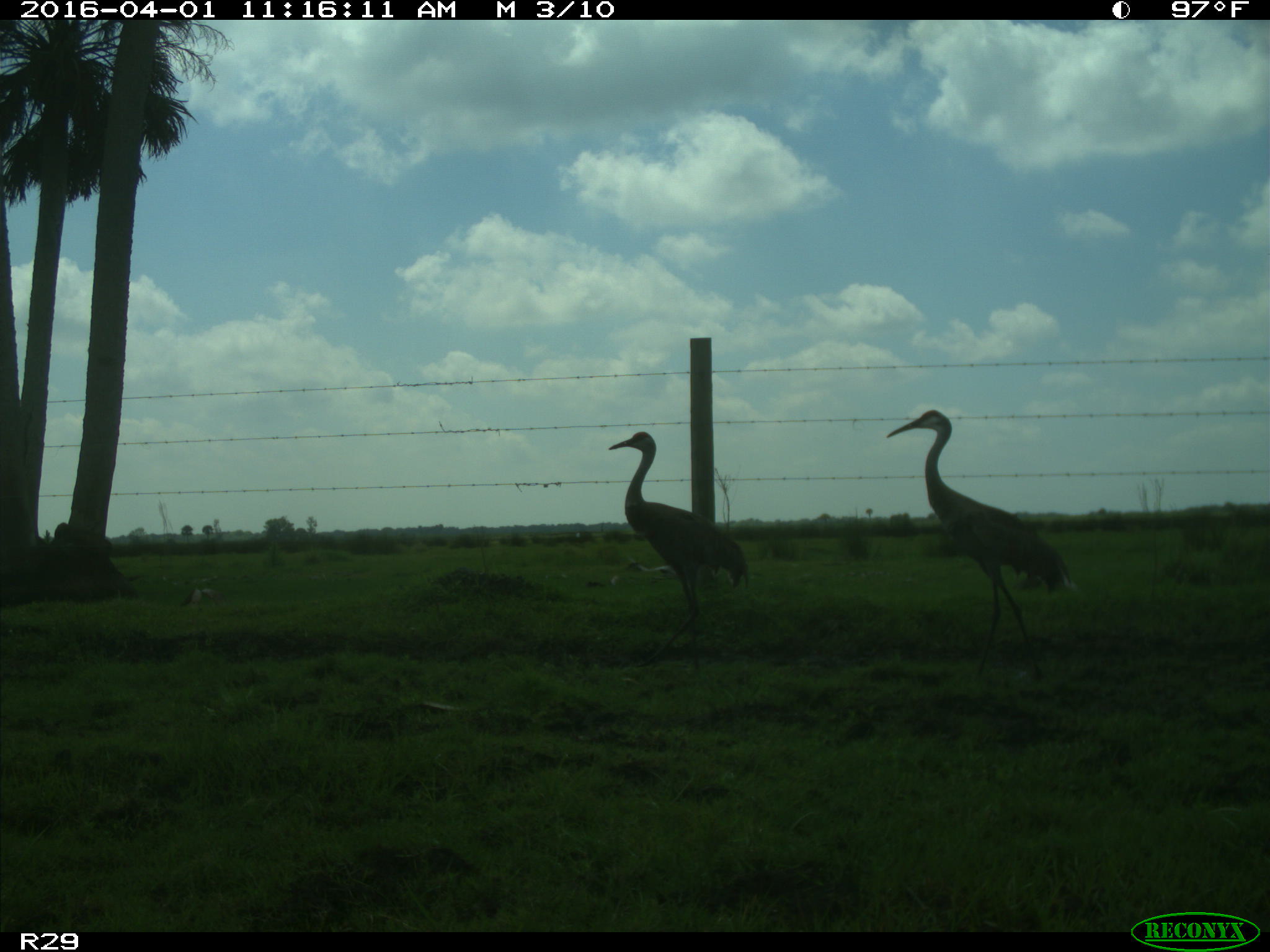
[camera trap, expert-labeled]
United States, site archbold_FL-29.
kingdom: Animalia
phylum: Chordata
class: Aves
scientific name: Aves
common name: birds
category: unidentified bird